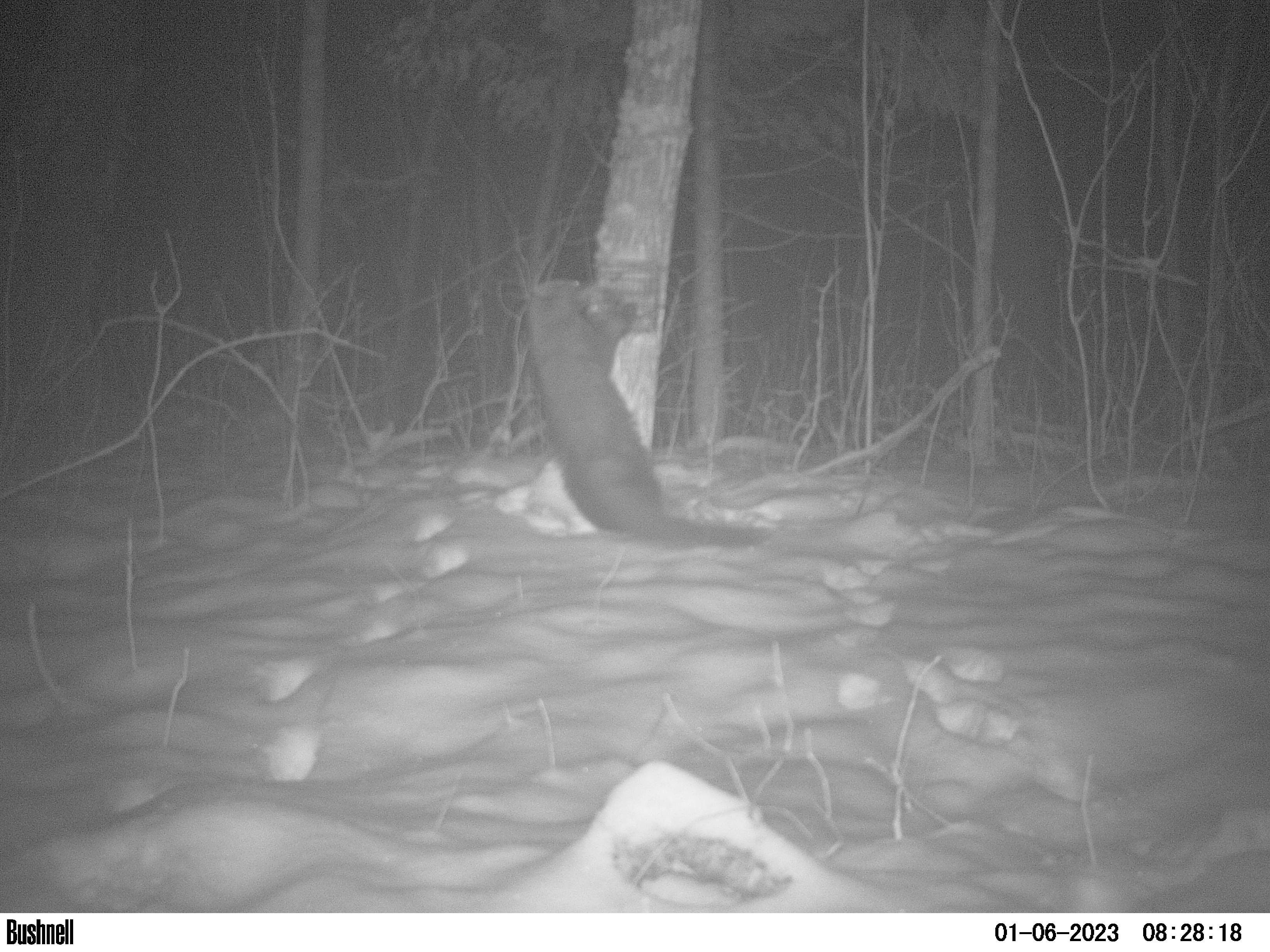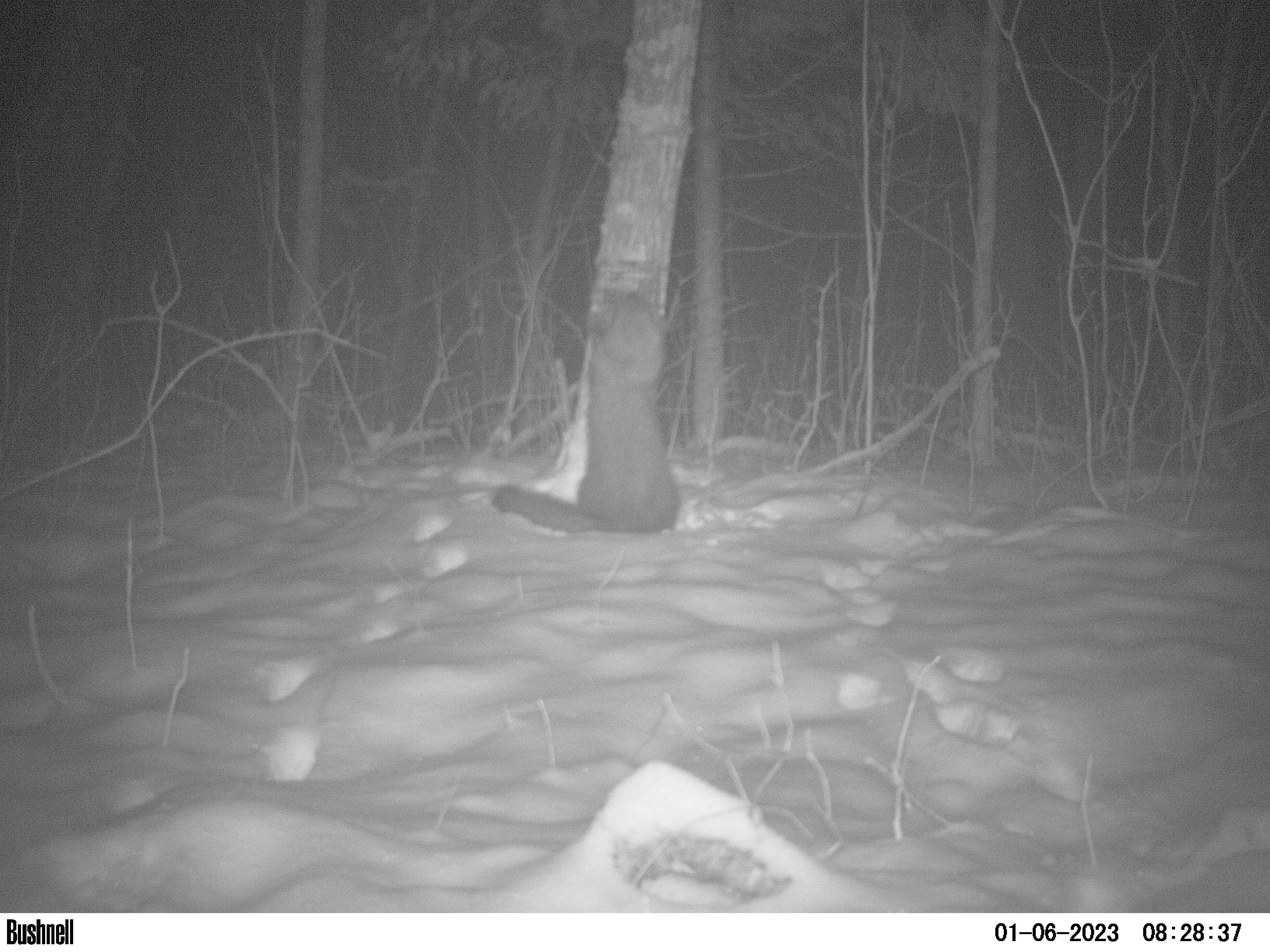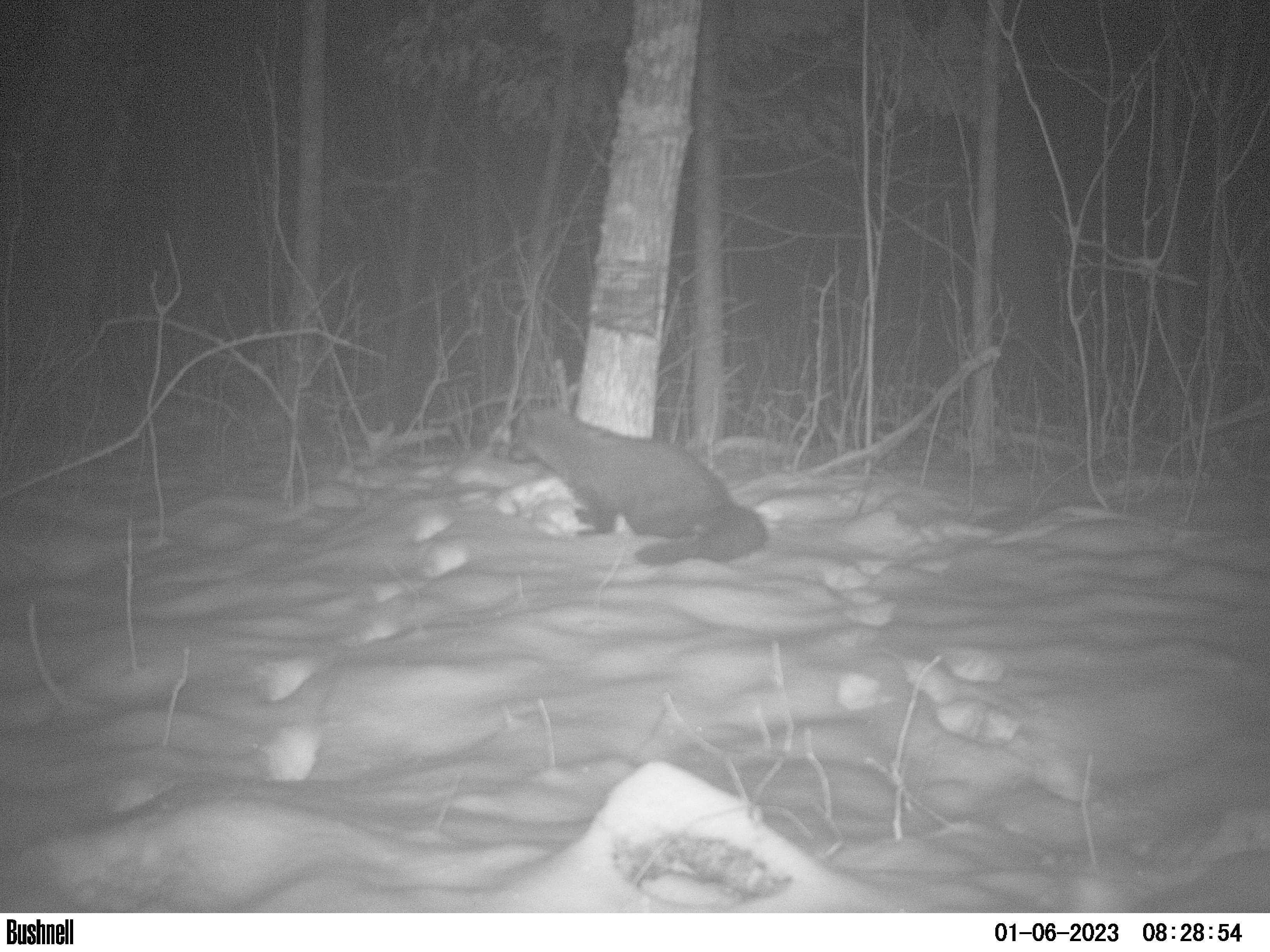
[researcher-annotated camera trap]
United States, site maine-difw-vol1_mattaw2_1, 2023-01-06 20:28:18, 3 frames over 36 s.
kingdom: Animalia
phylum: Chordata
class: Mammalia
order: Carnivora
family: Mustelidae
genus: Pekania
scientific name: Pekania pennanti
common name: fisher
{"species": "fisher (Pekania pennanti)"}